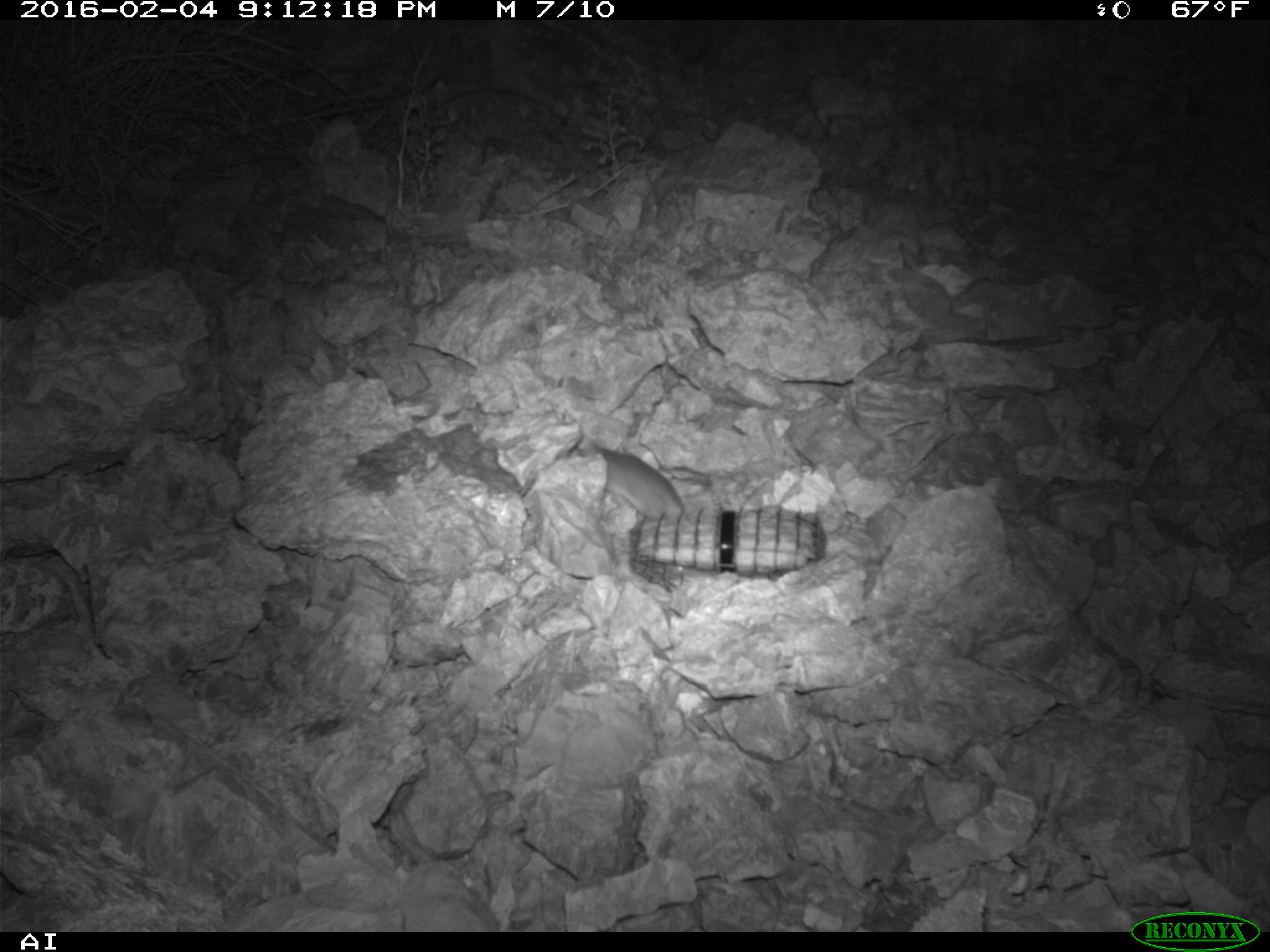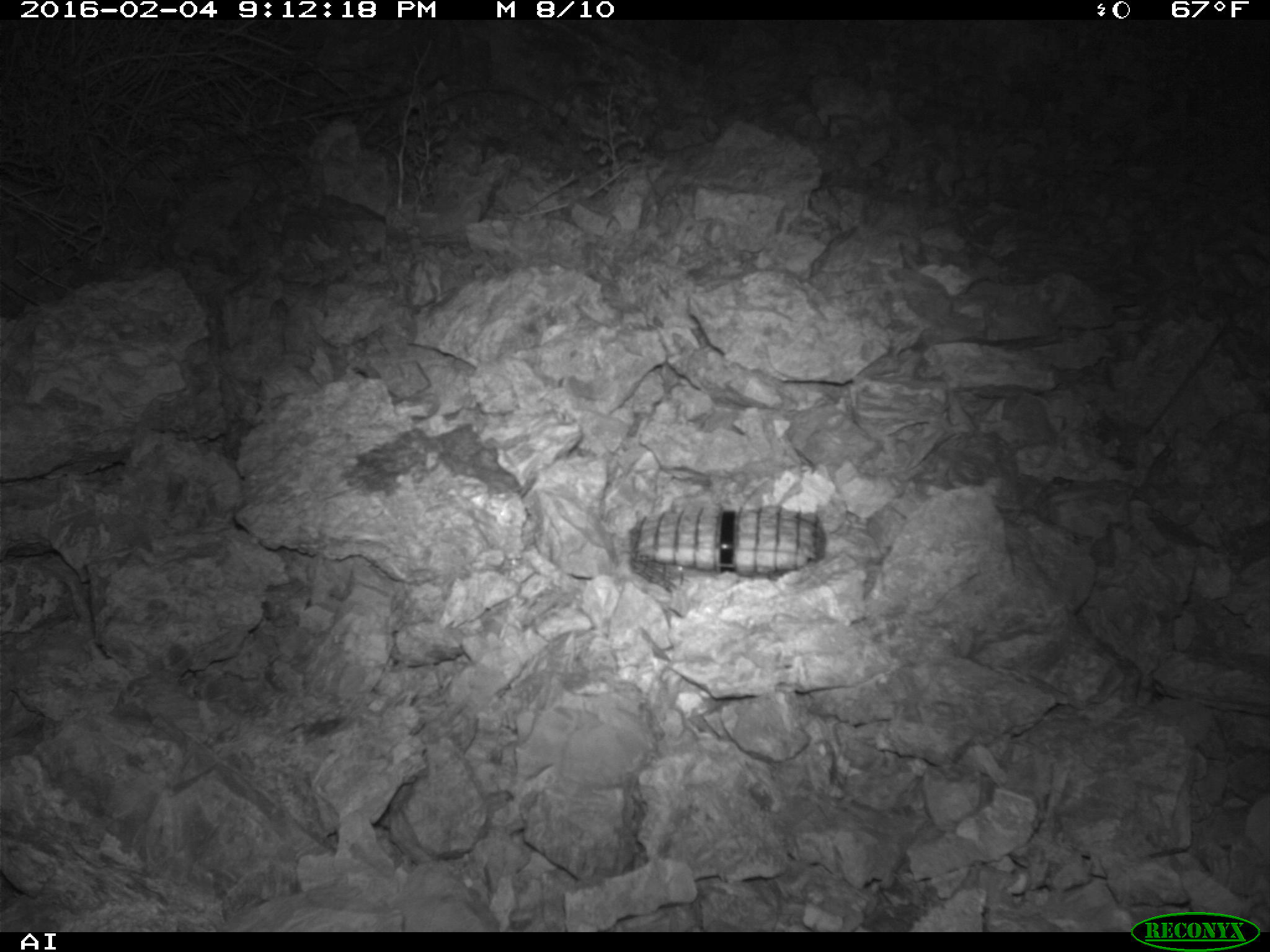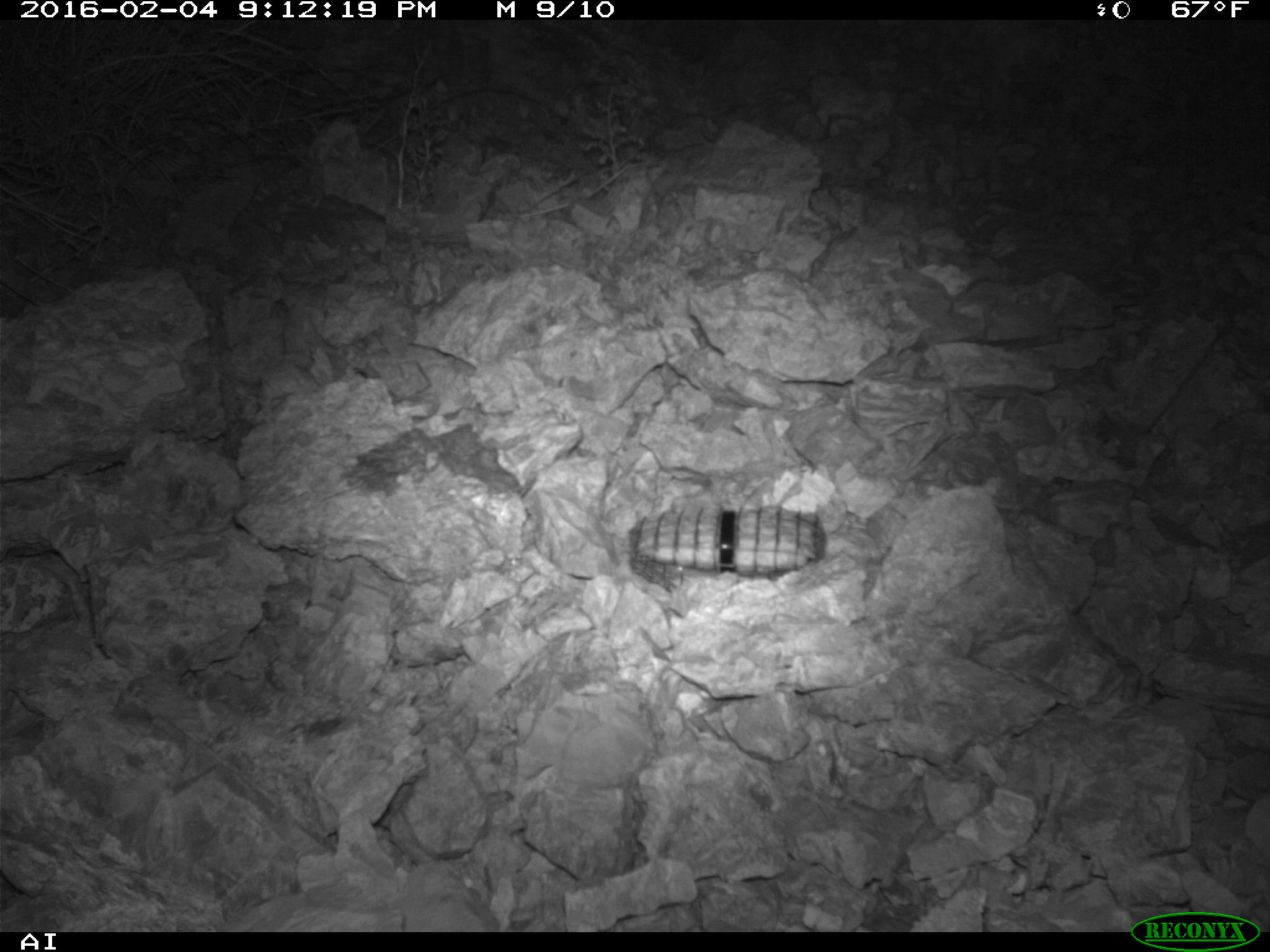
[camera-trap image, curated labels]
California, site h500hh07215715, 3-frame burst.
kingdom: Animalia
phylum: Chordata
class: Mammalia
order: Rodentia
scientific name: Rodentia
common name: rodent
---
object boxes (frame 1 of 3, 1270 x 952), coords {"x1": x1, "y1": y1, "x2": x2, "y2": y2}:
rodent: {"x1": 566, "y1": 436, "x2": 685, "y2": 521}